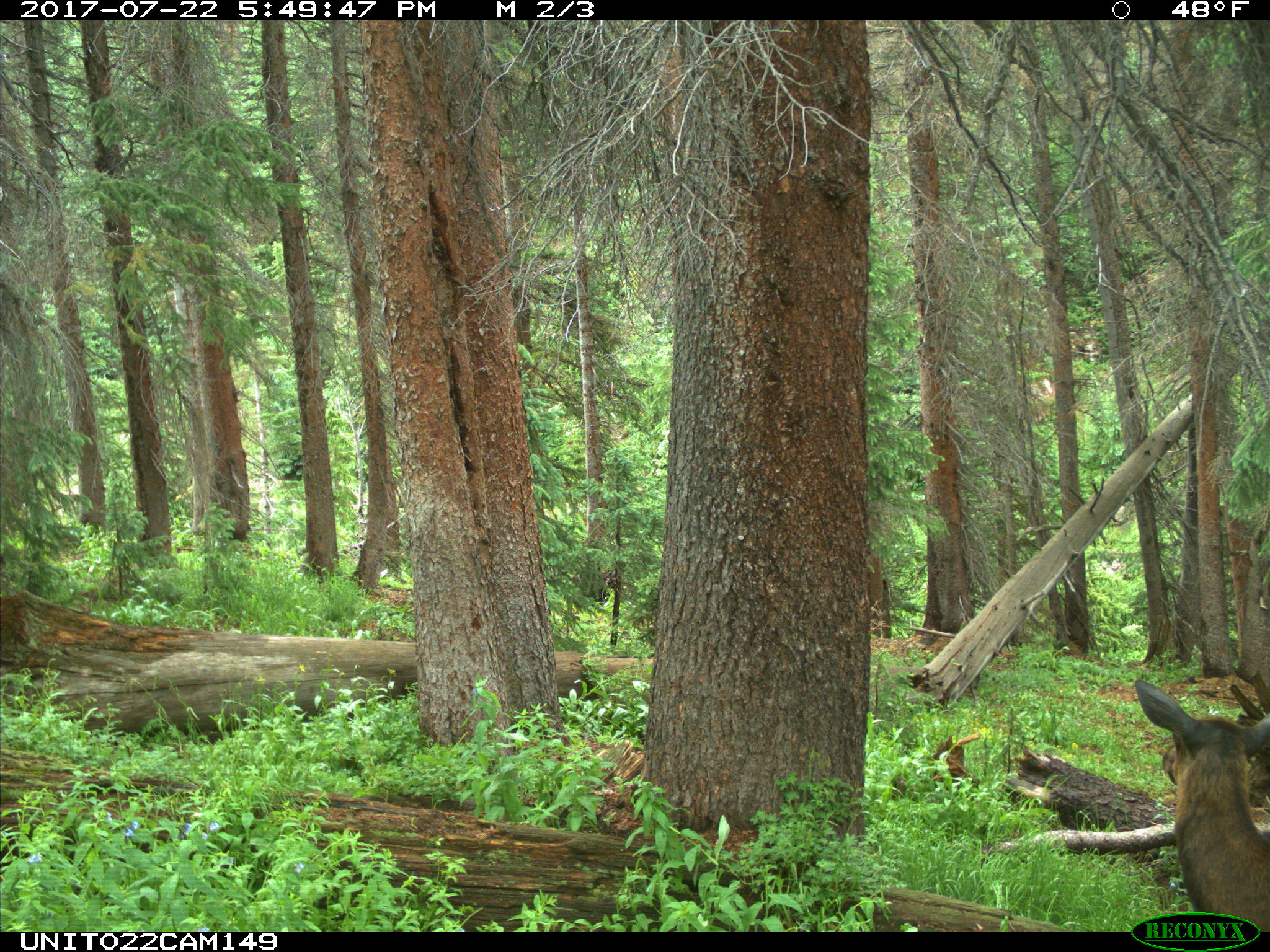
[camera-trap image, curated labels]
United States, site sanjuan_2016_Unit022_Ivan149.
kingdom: Animalia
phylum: Chordata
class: Mammalia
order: Artiodactyla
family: Cervidae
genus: Cervus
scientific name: Cervus elaphus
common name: red deer